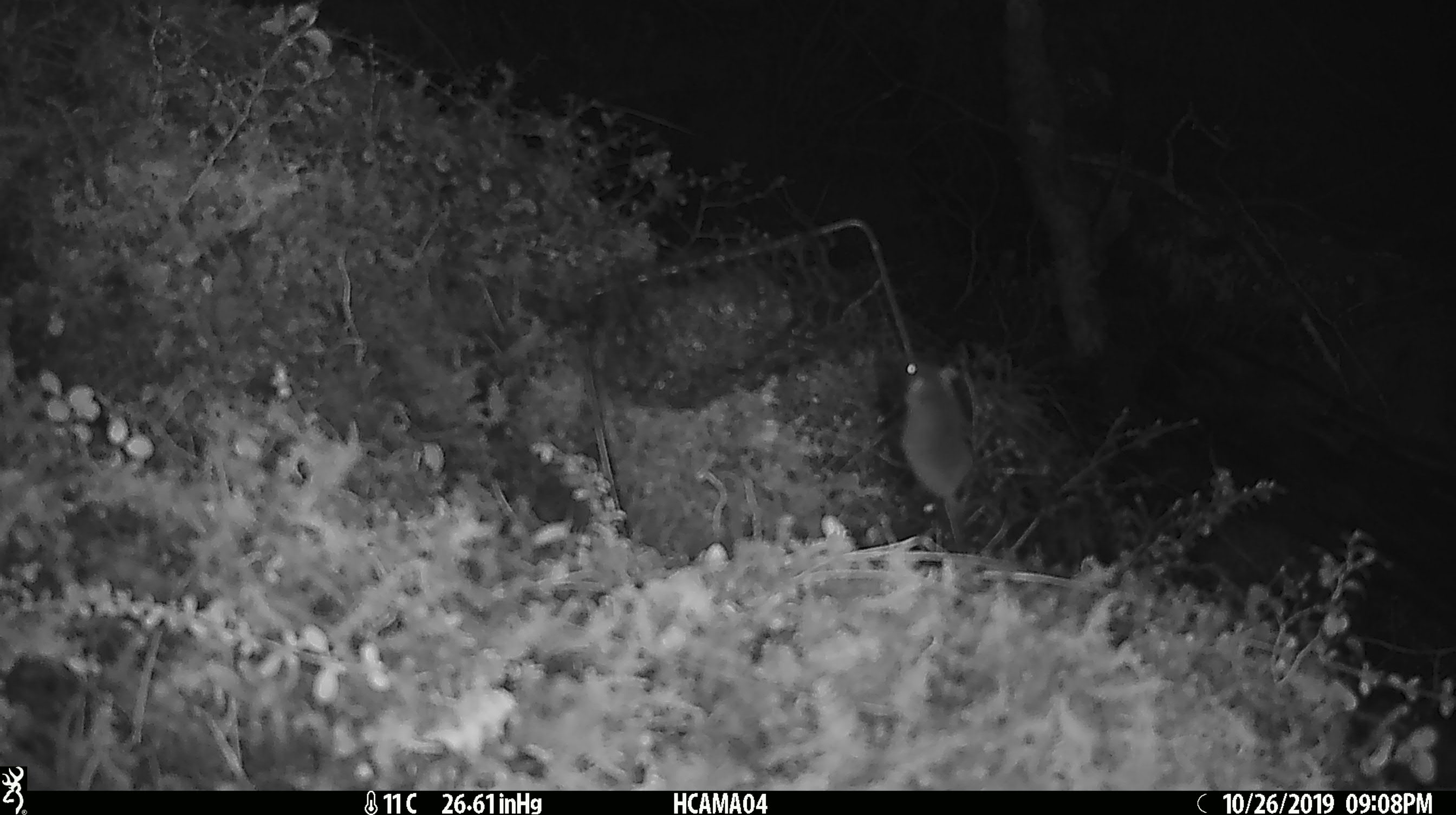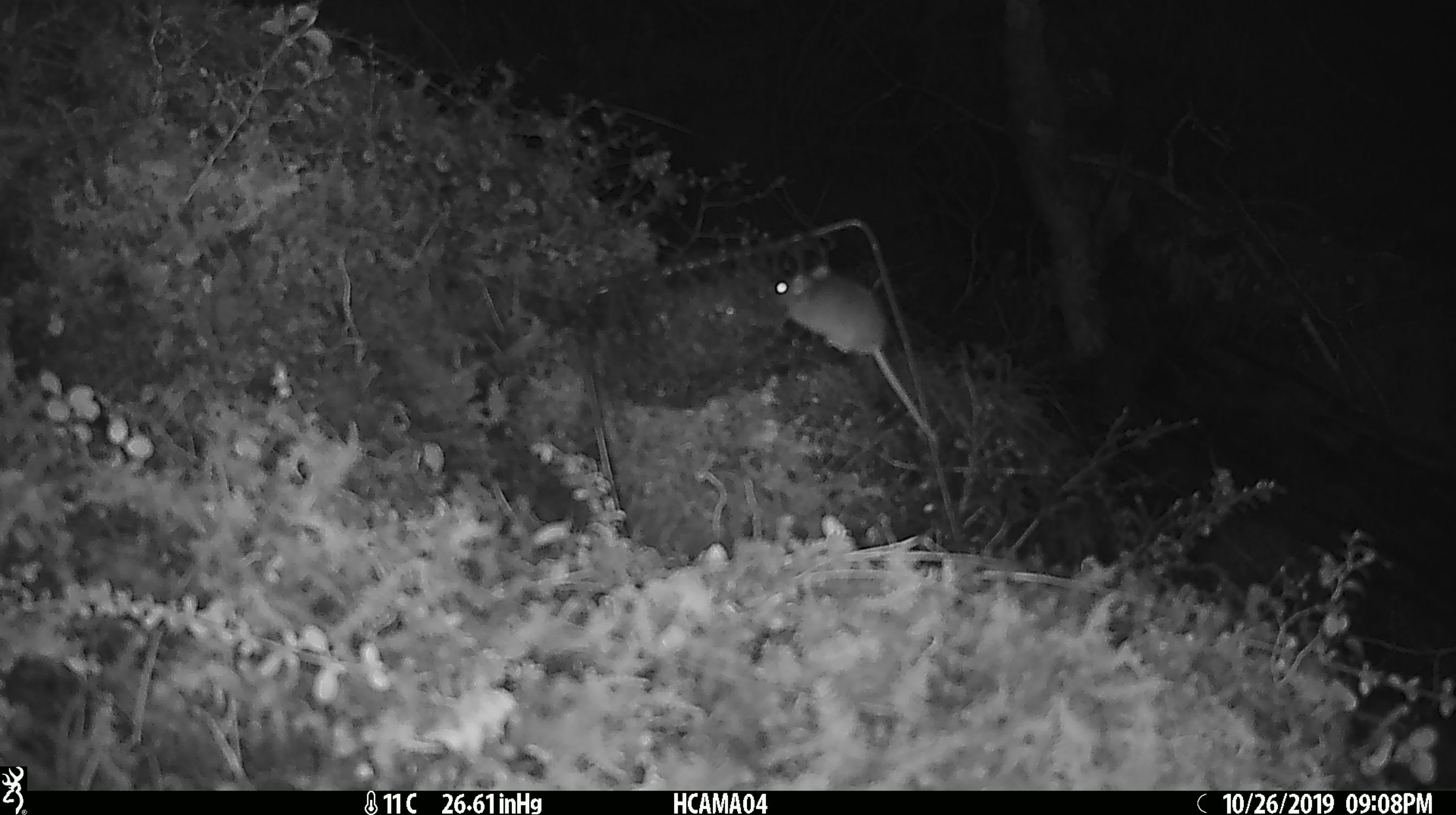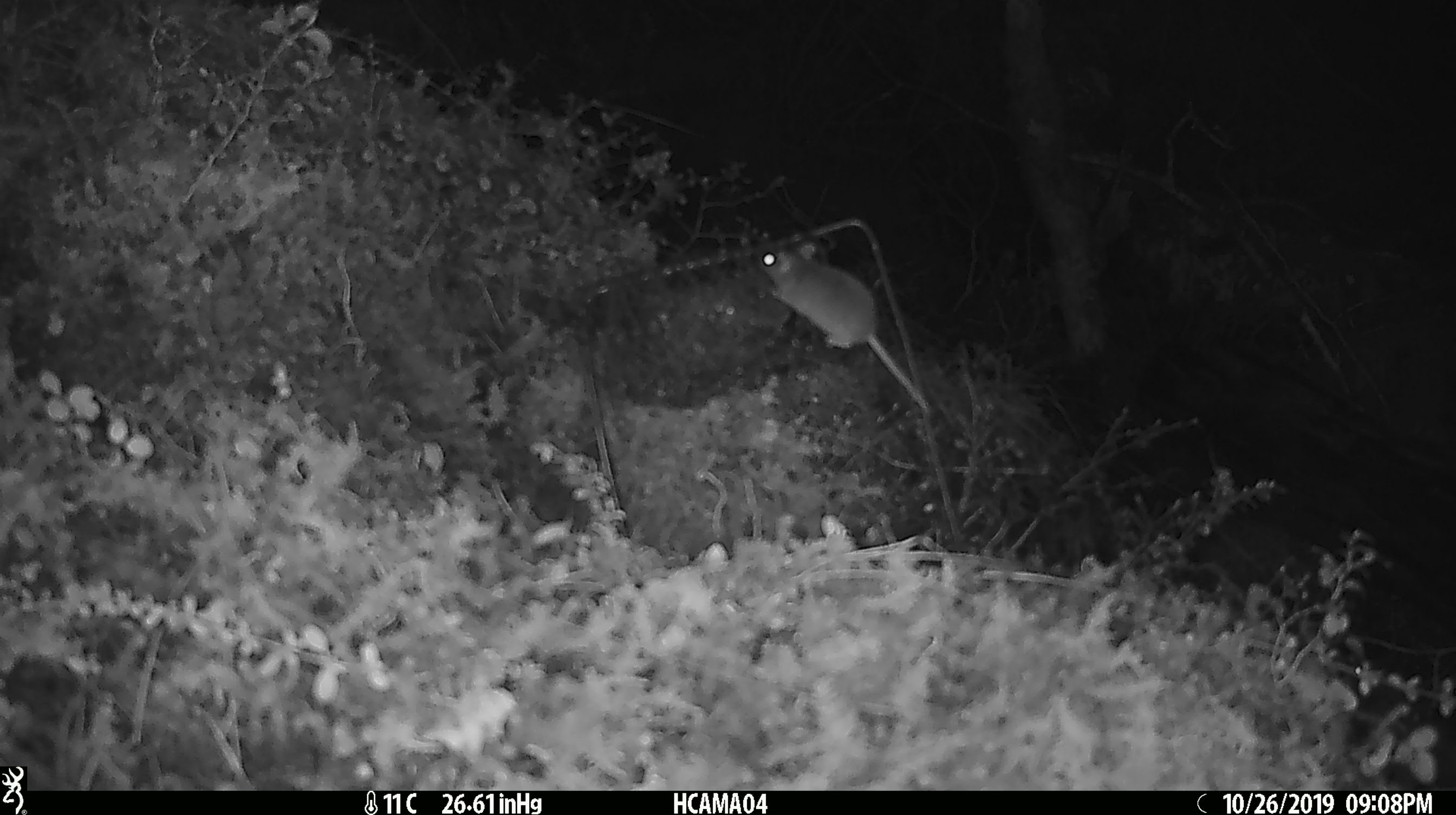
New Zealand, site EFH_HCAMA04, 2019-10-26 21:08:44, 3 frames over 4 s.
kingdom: Animalia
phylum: Chordata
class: Mammalia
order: Rodentia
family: Muridae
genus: Mus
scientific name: Mus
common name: mouse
Mouse (Mus).